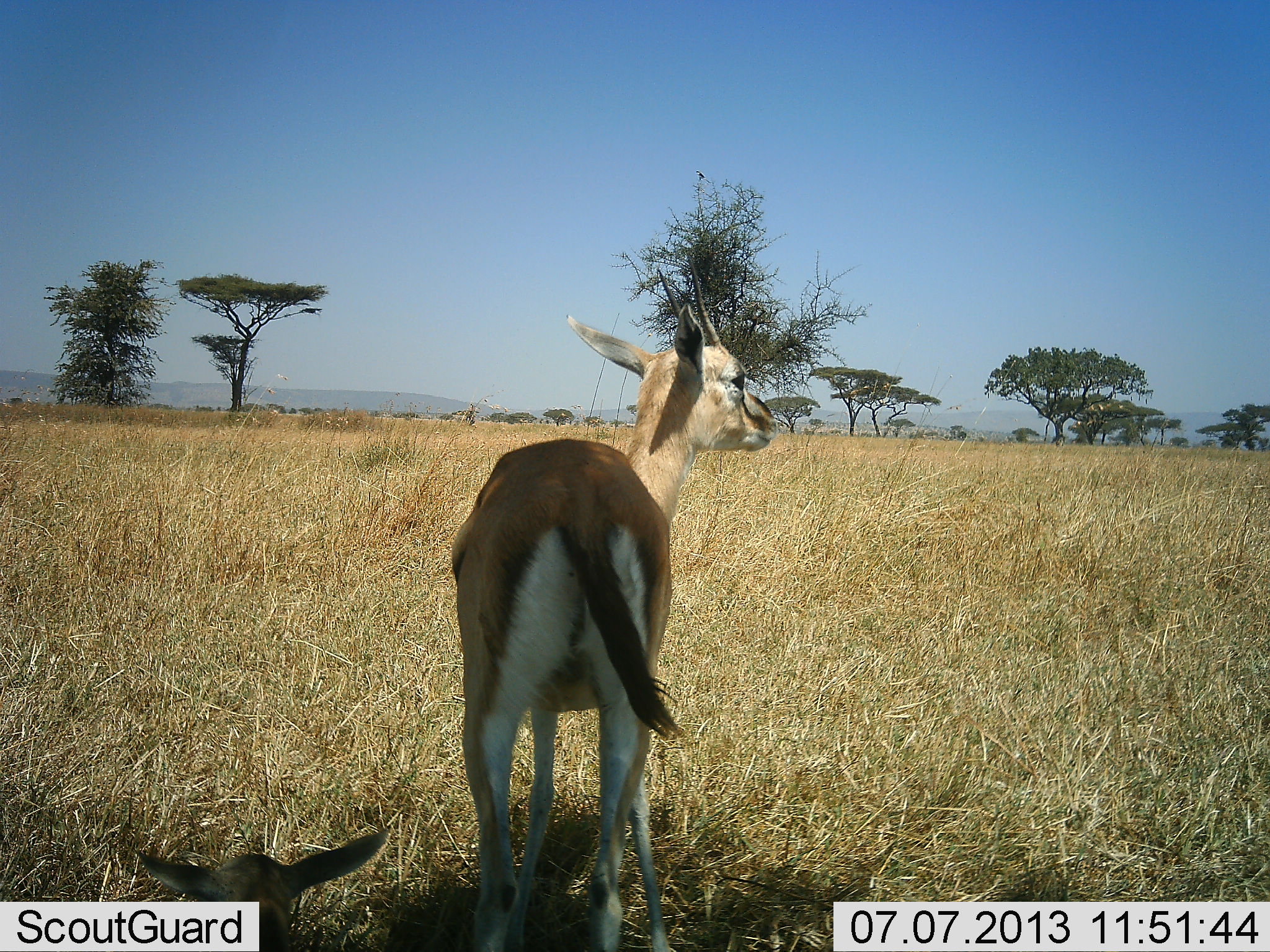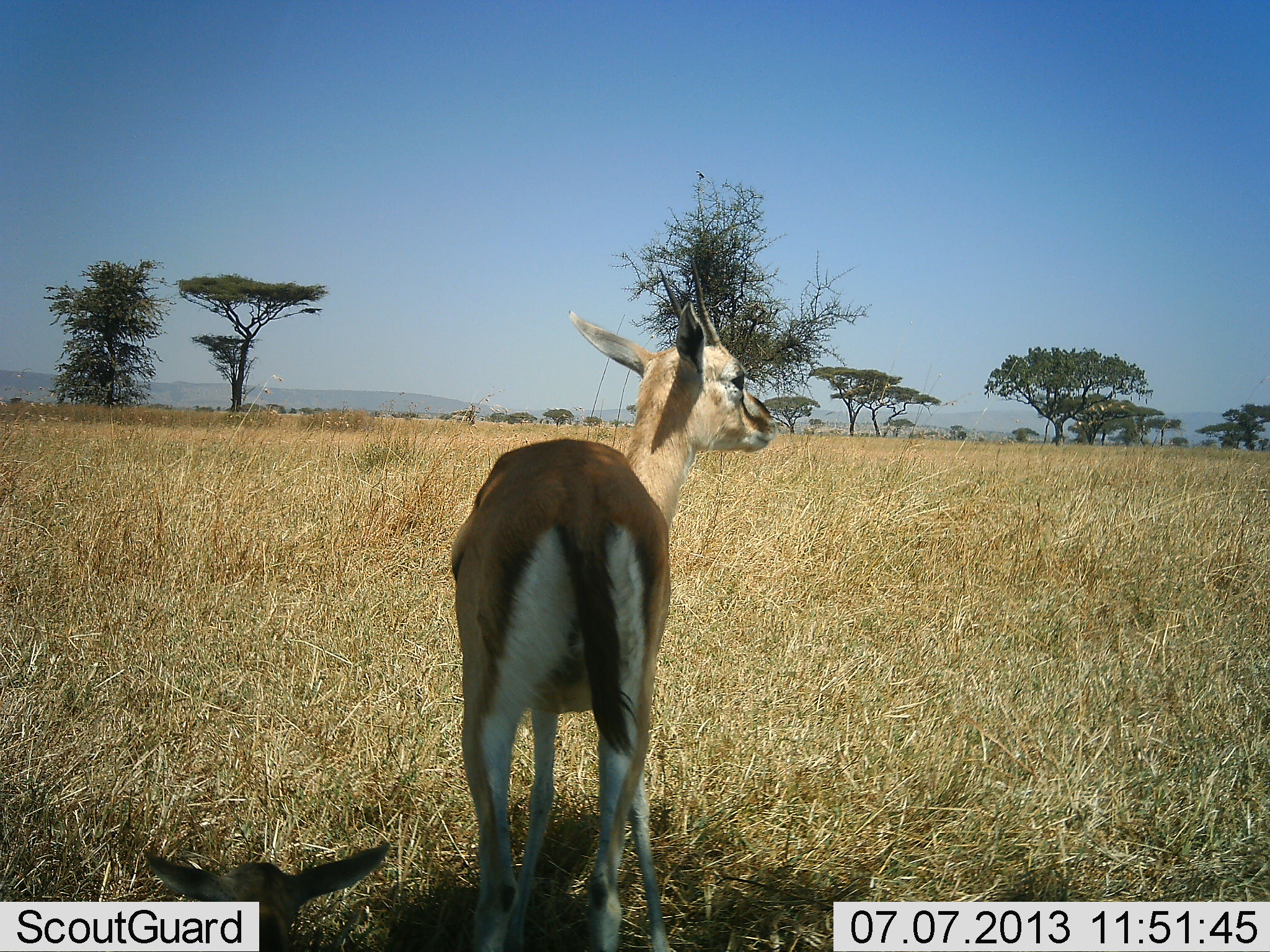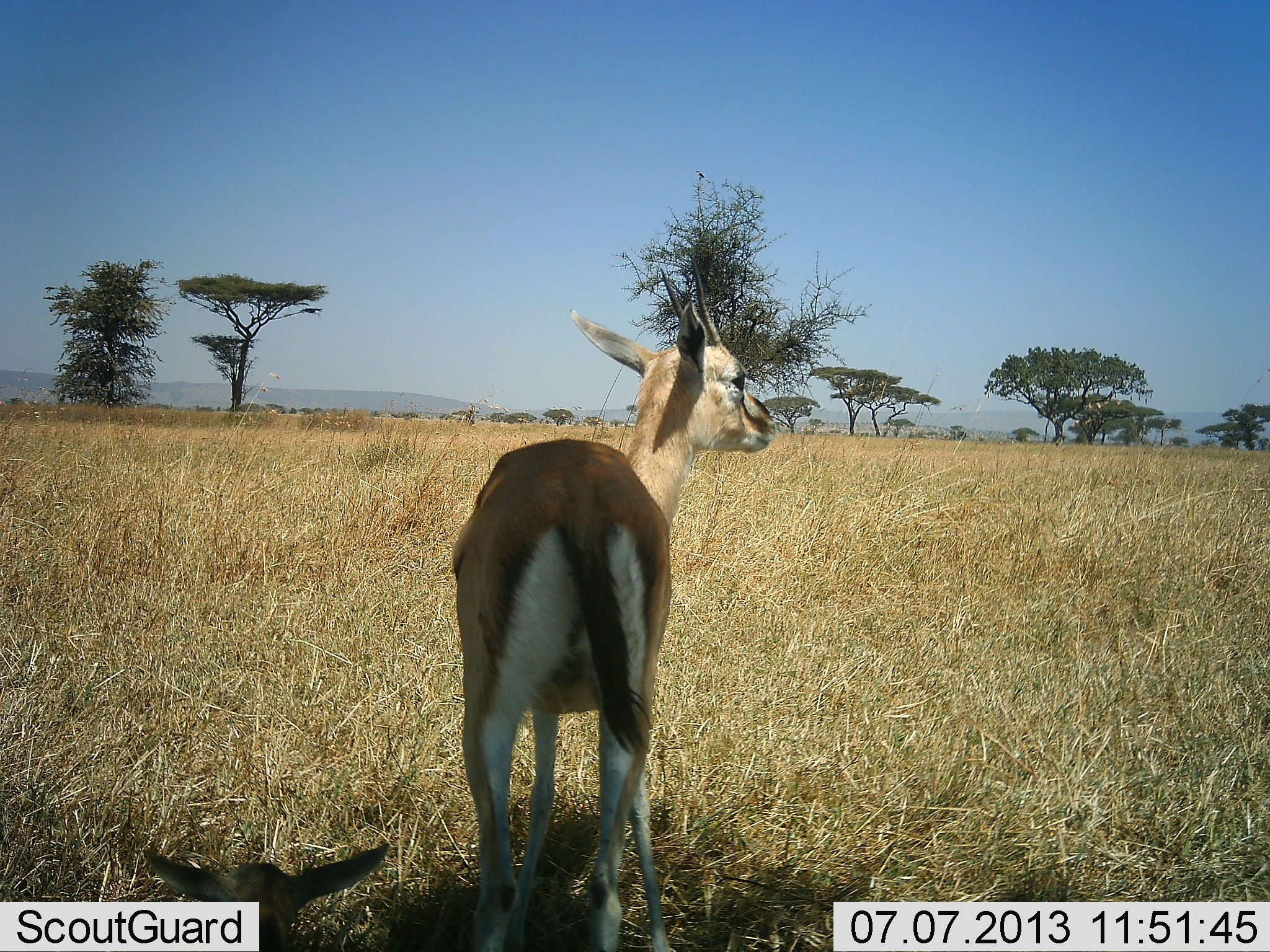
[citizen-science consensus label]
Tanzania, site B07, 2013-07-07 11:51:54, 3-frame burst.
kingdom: Animalia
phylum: Chordata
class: Mammalia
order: Artiodactyla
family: Bovidae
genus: Eudorcas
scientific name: Eudorcas thomsonii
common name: thomson's gazelle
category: gazellethomsons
Gazellethomsons (thomson's gazelle) (Eudorcas thomsonii), count 2. Behavior (volunteer vote fractions): standing 86%, resting 71%, moving 0%, interacting 0%. Young present (vote fraction): 5%. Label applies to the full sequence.